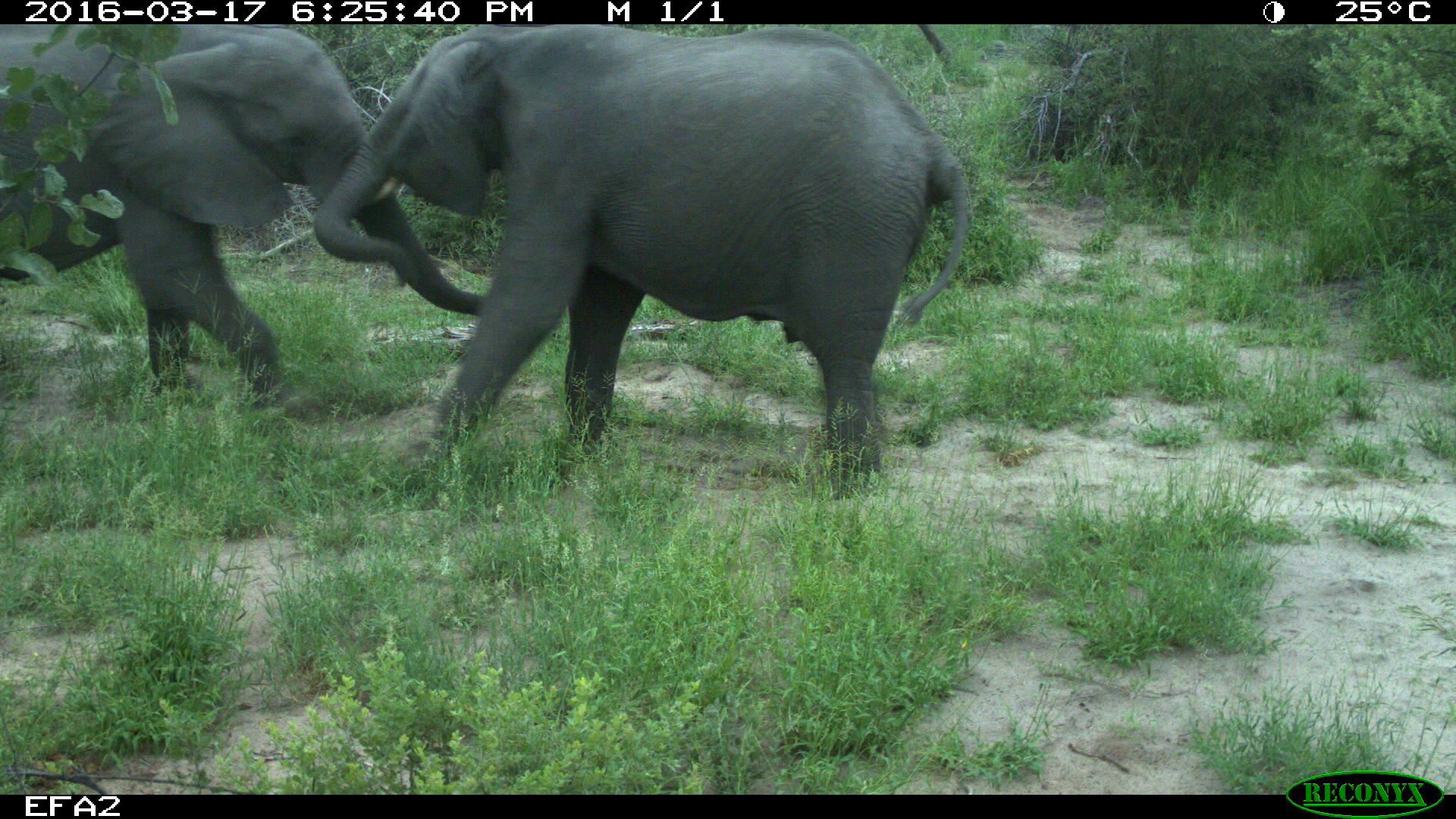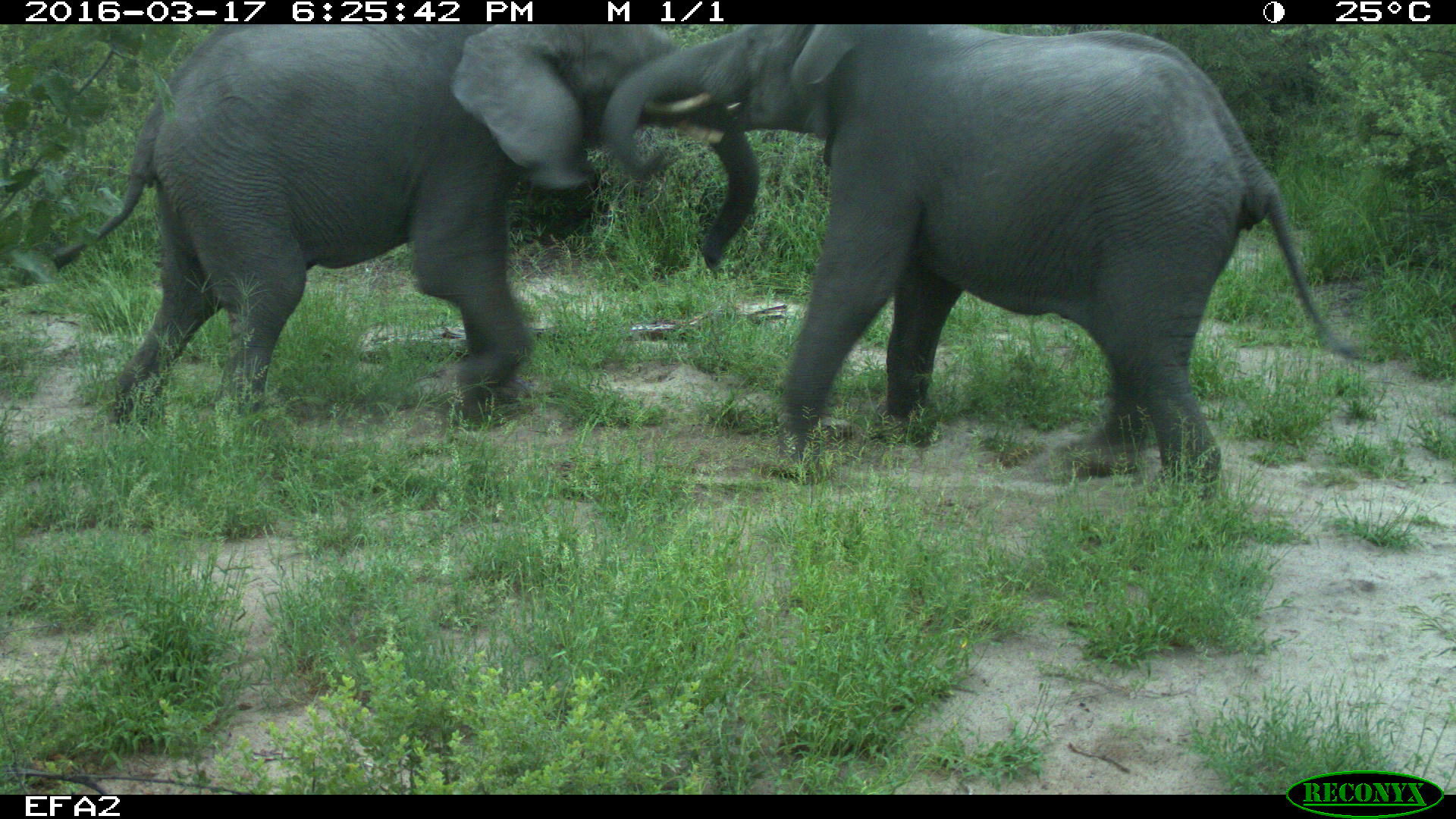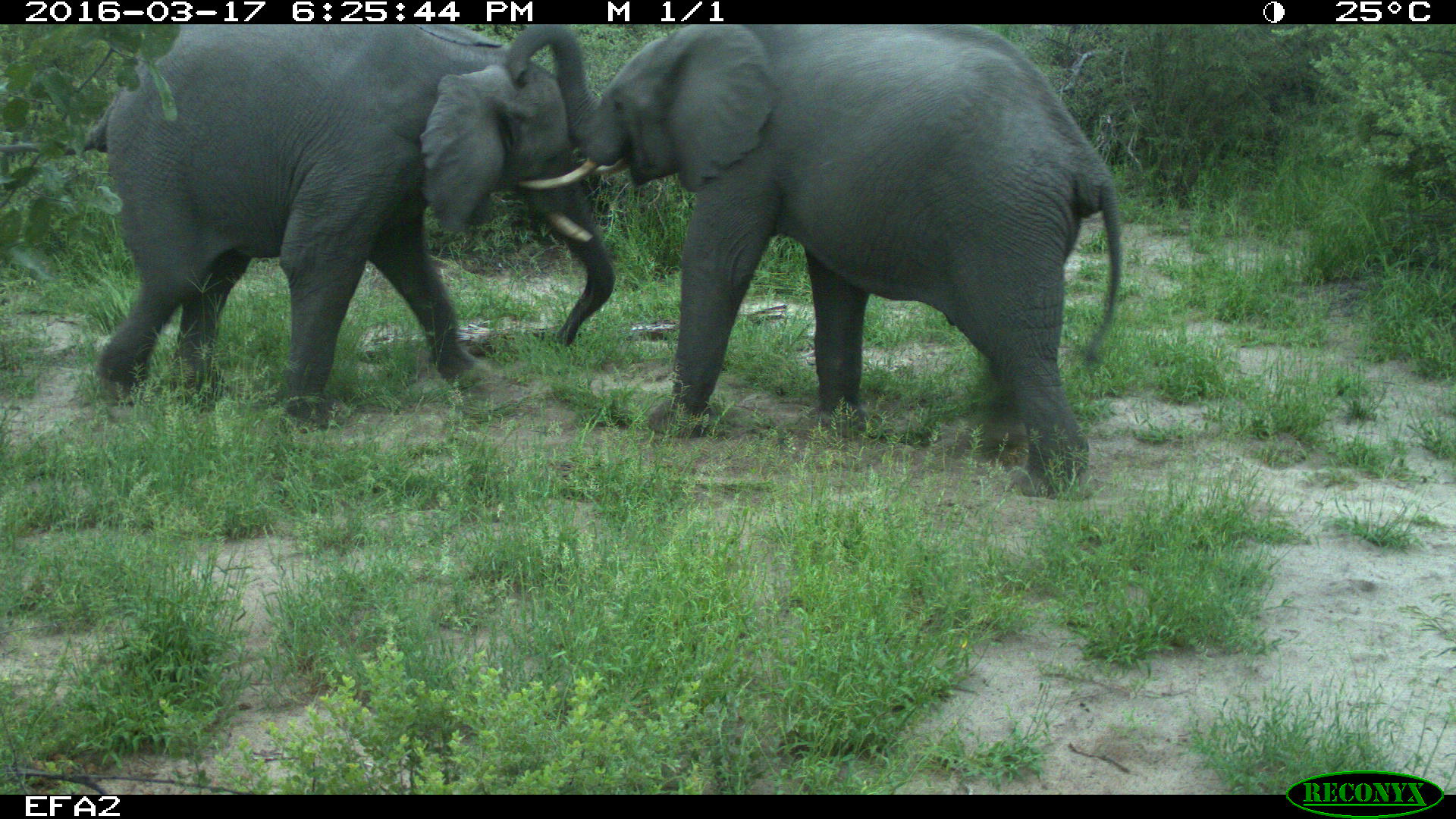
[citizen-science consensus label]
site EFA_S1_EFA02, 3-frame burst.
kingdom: Animalia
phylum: Chordata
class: Mammalia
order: Proboscidea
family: Elephantidae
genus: Loxodonta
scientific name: Loxodonta africana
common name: african bush elephant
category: elephant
Elephant (african bush elephant) (Loxodonta africana), count 2. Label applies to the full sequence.